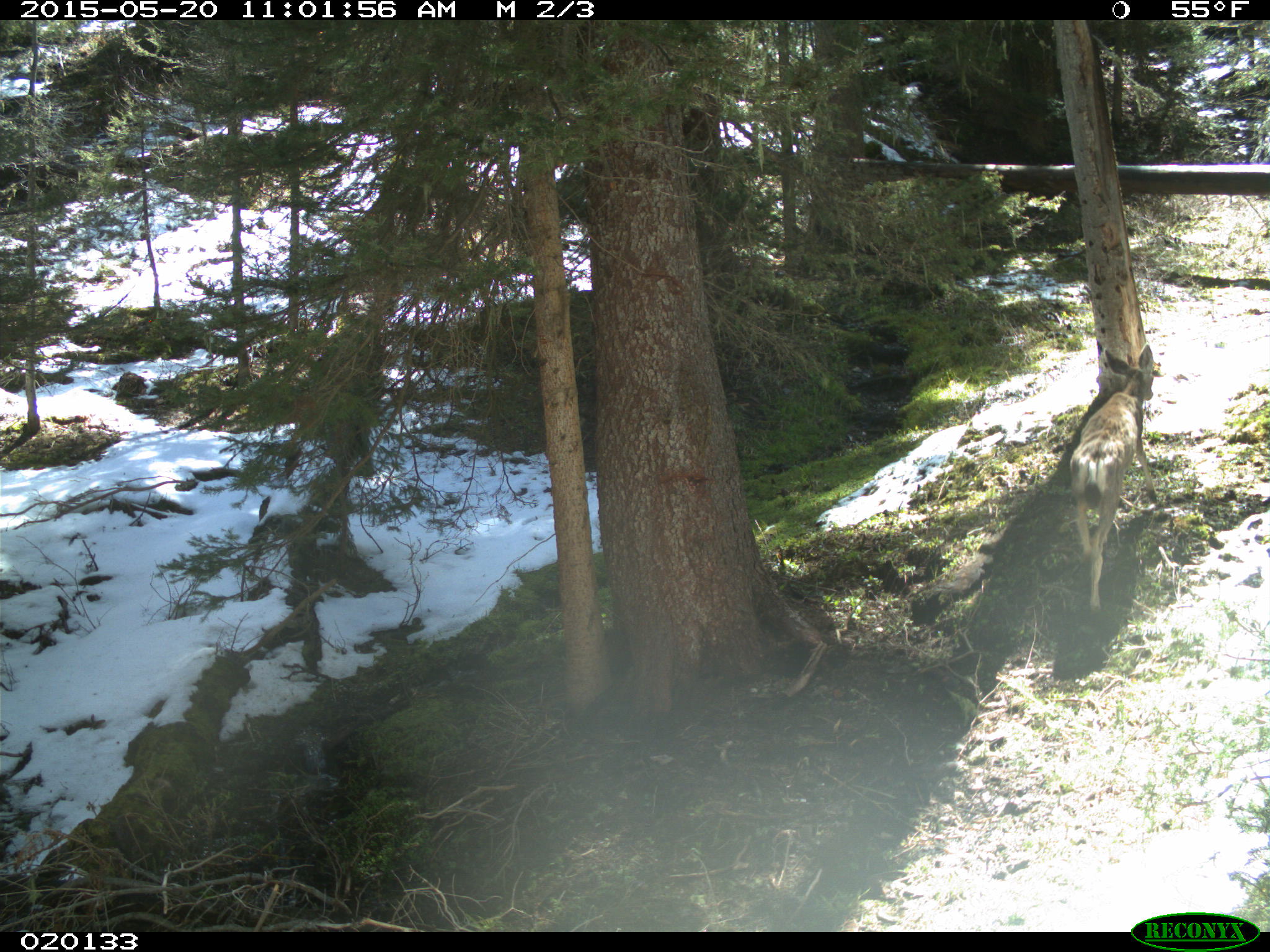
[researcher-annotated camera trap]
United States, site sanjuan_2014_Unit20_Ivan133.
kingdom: Animalia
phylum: Chordata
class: Mammalia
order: Artiodactyla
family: Cervidae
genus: Odocoileus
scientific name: Odocoileus hemionus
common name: mule deer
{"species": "Odocoileus hemionus (mule deer)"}